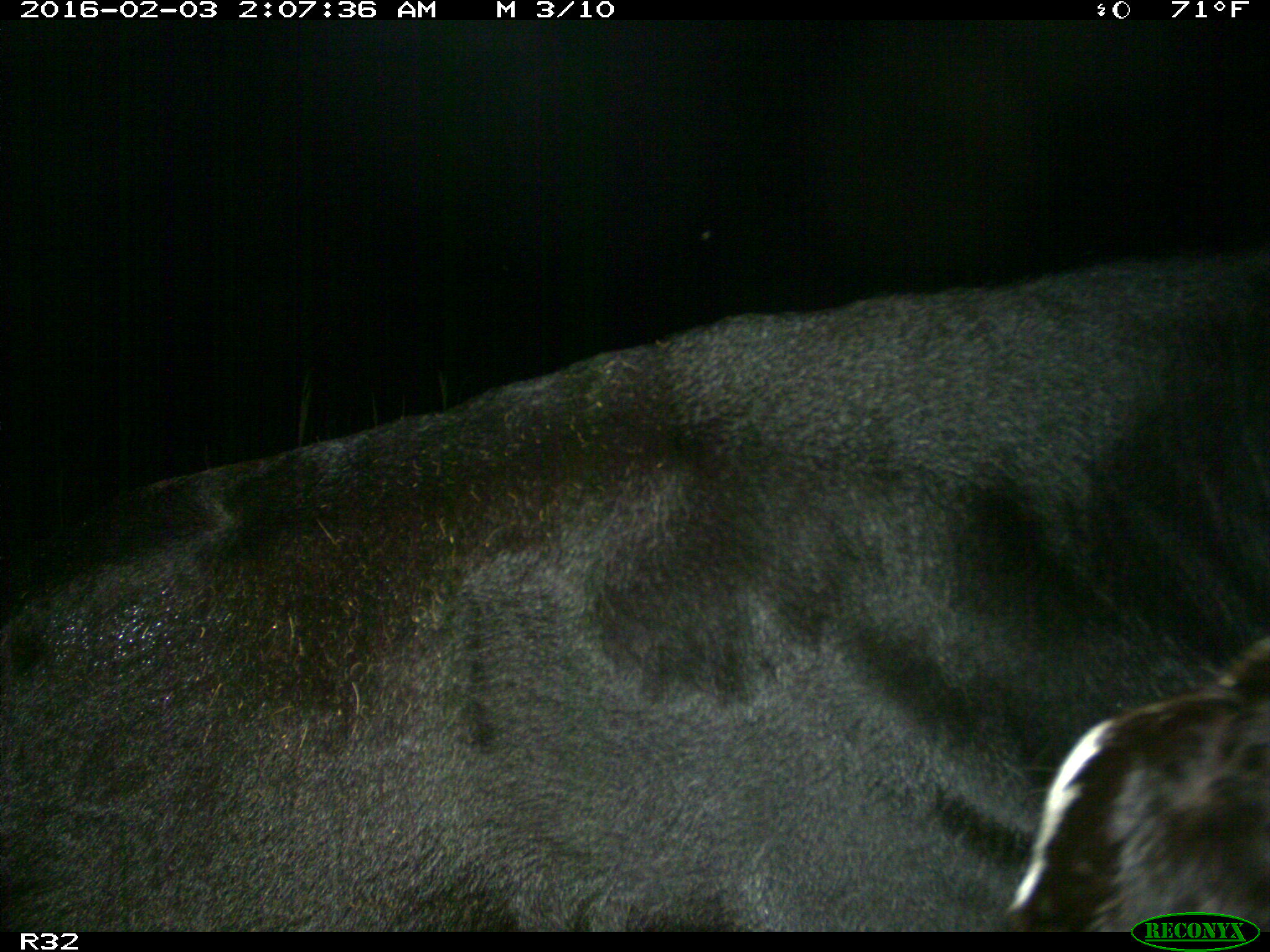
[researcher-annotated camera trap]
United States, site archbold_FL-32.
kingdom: Animalia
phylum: Chordata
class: Mammalia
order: Artiodactyla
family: Bovidae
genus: Bos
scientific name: Bos taurus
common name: domestic cow